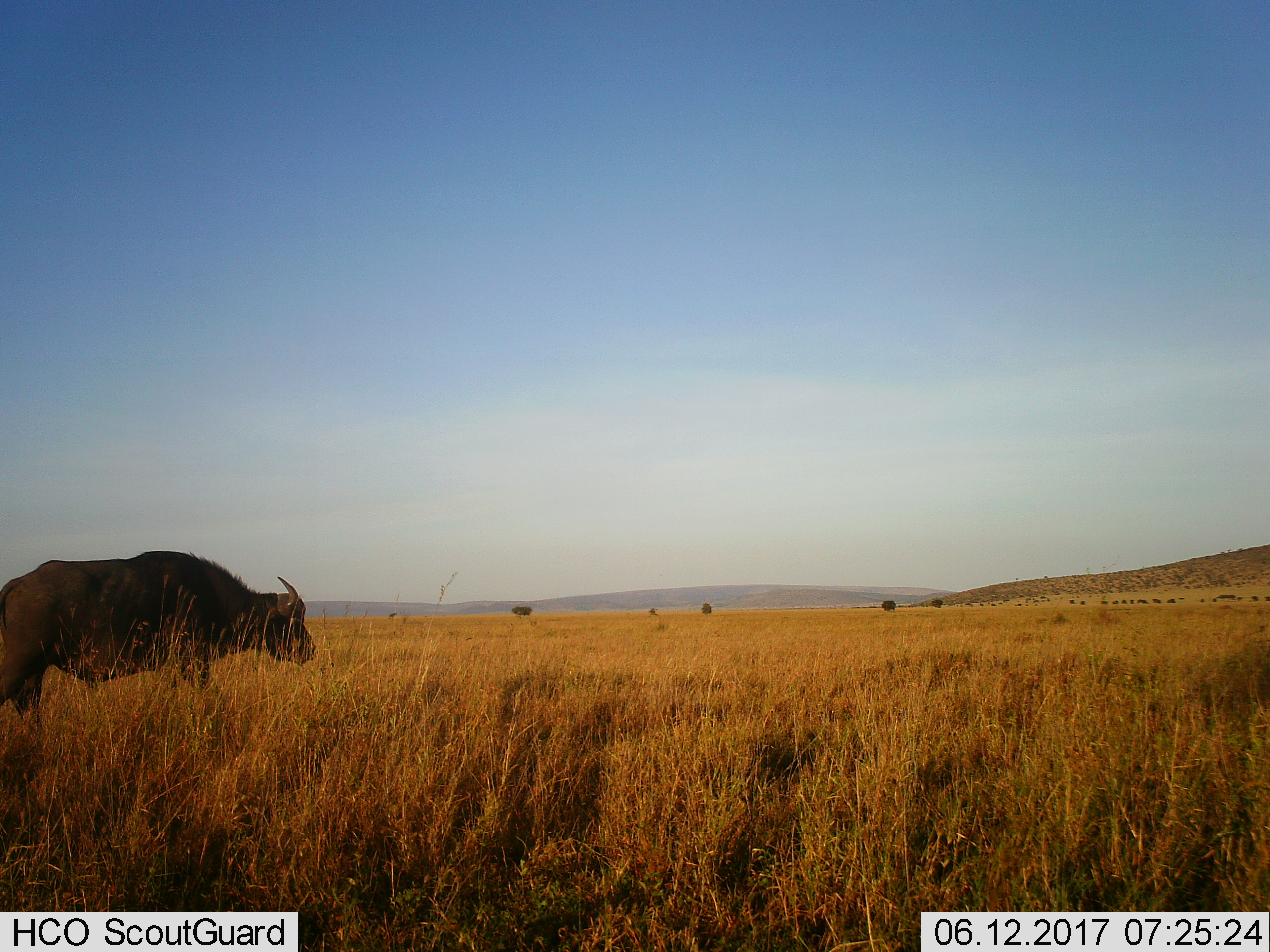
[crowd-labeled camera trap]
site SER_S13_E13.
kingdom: Animalia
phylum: Chordata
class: Mammalia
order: Artiodactyla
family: Bovidae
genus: Syncerus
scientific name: Syncerus caffer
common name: african buffalo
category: buffalo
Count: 1.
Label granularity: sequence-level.